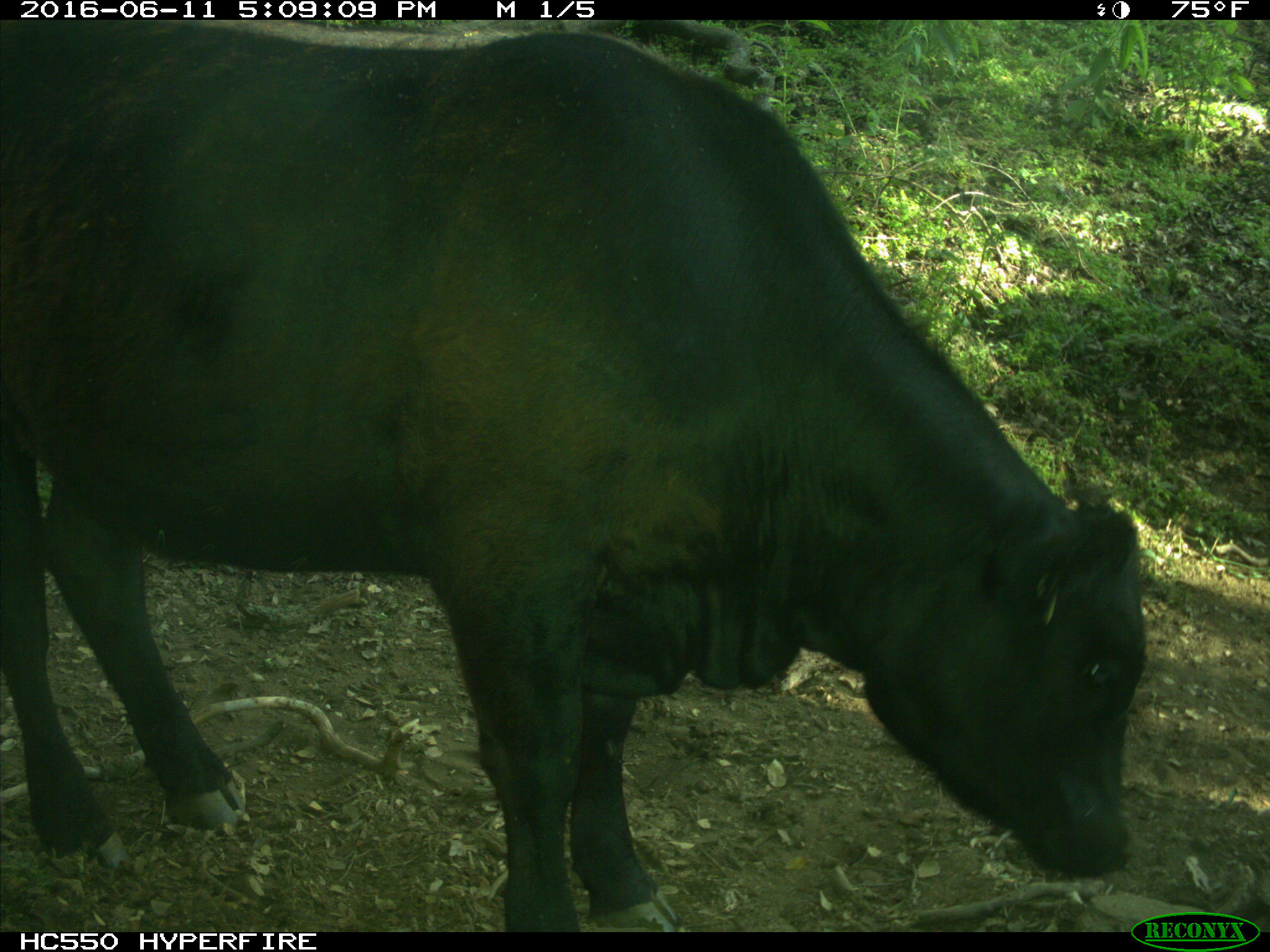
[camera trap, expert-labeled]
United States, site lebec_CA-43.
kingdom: Animalia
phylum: Chordata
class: Mammalia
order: Artiodactyla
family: Bovidae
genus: Bos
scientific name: Bos taurus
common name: domestic cow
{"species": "Bos taurus (domestic cow)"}